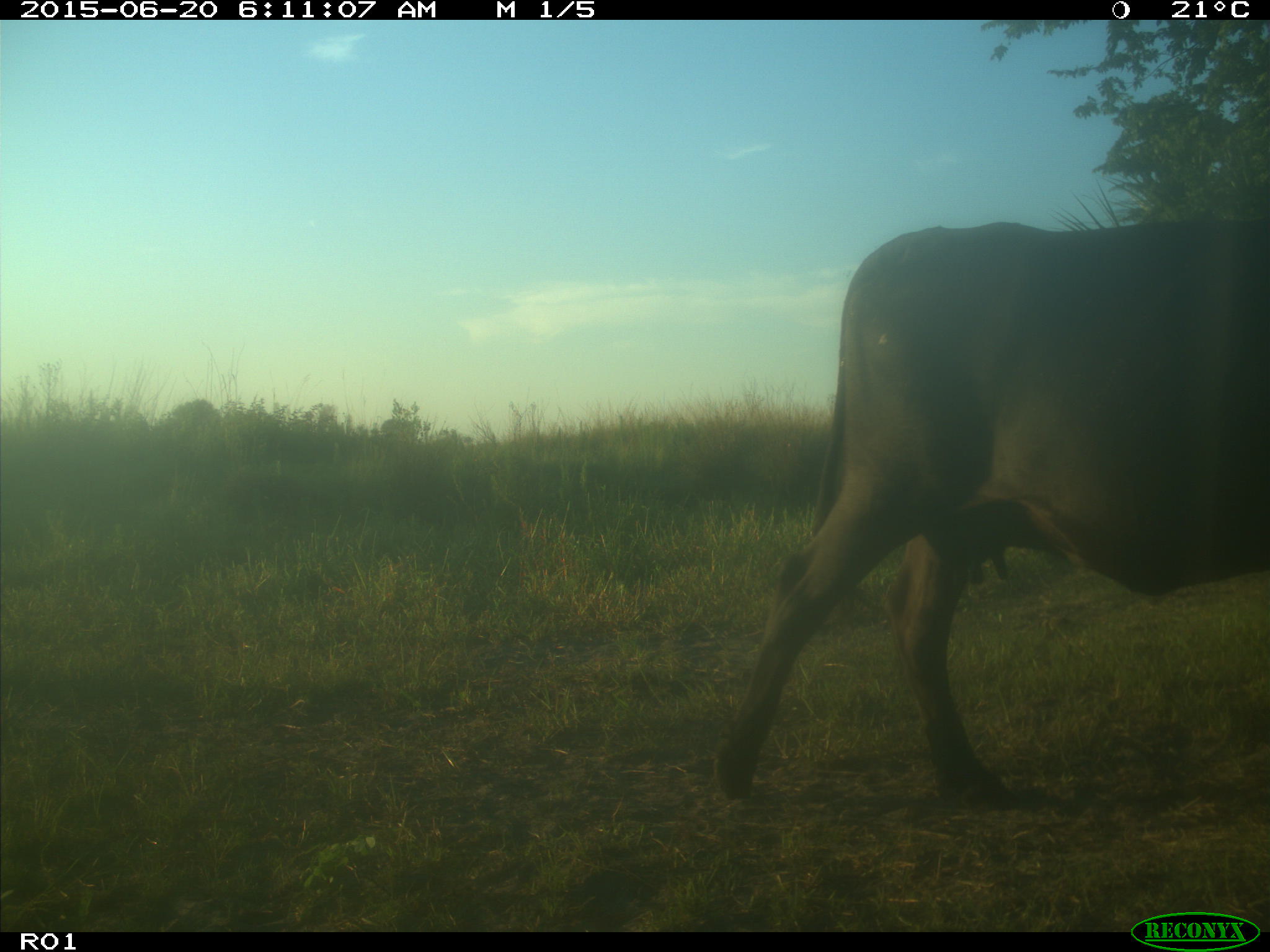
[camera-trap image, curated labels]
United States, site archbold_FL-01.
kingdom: Animalia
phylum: Chordata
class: Mammalia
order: Artiodactyla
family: Bovidae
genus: Bos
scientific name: Bos taurus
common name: domestic cow